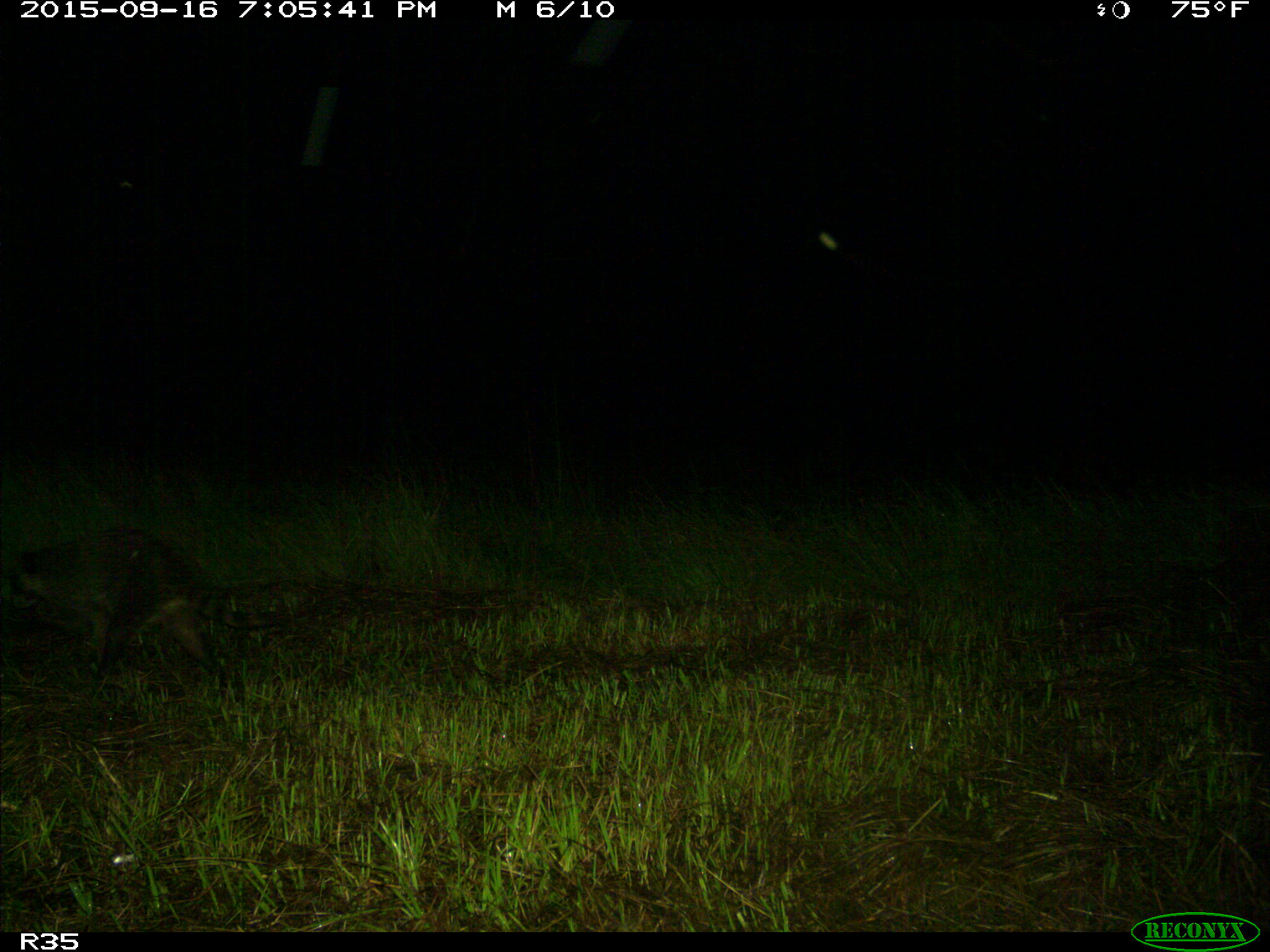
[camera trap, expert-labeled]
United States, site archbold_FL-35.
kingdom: Animalia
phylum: Chordata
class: Mammalia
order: Carnivora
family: Procyonidae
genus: Procyon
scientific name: Procyon lotor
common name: common raccoon